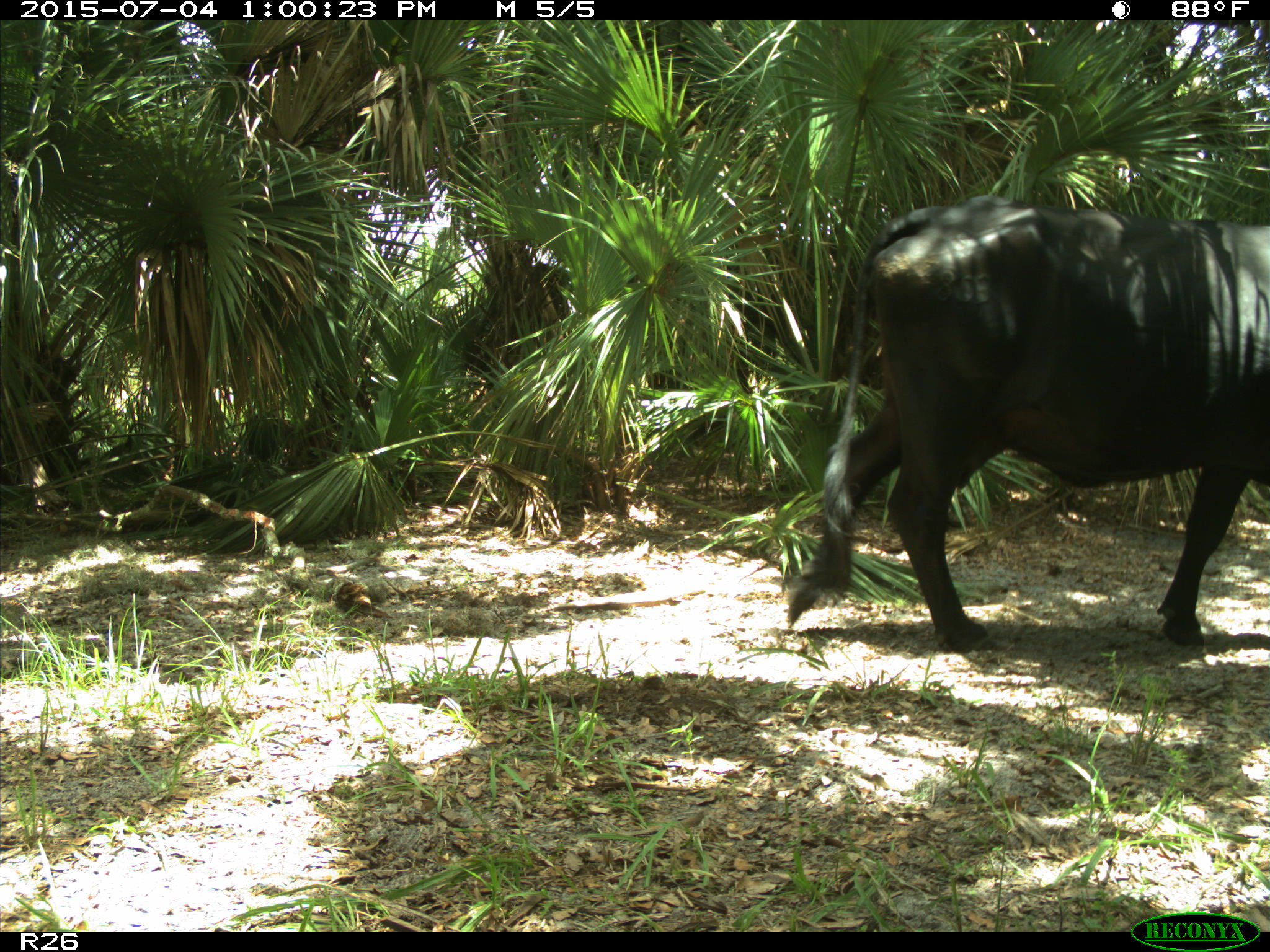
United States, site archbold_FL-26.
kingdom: Animalia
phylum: Chordata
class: Mammalia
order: Artiodactyla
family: Bovidae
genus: Bos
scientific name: Bos taurus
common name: domestic cow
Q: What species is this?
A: Bos taurus (domestic cow).